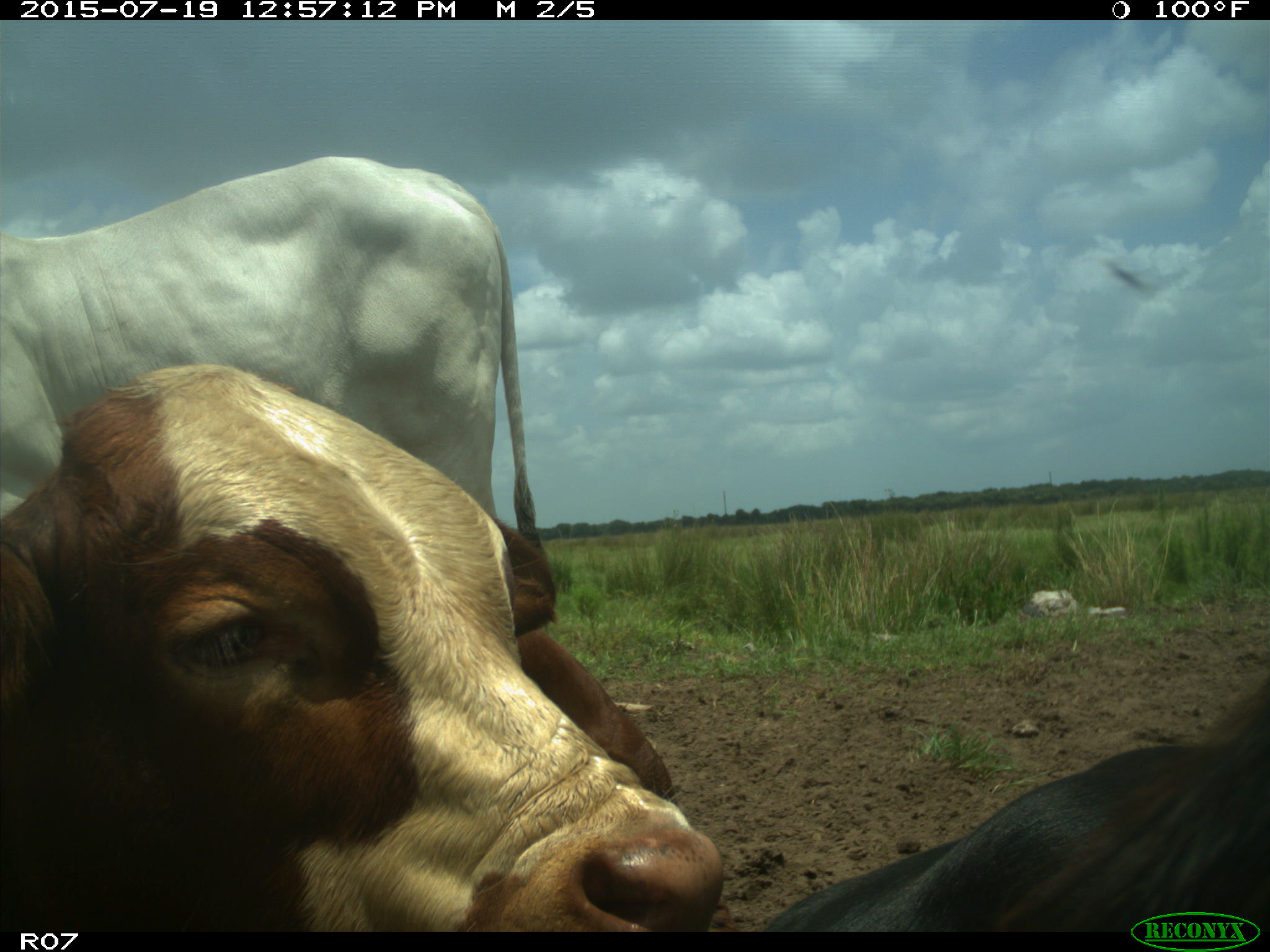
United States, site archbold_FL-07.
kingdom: Animalia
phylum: Chordata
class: Mammalia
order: Artiodactyla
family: Bovidae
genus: Bos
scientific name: Bos taurus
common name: domestic cow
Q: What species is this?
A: Bos taurus (domestic cow).